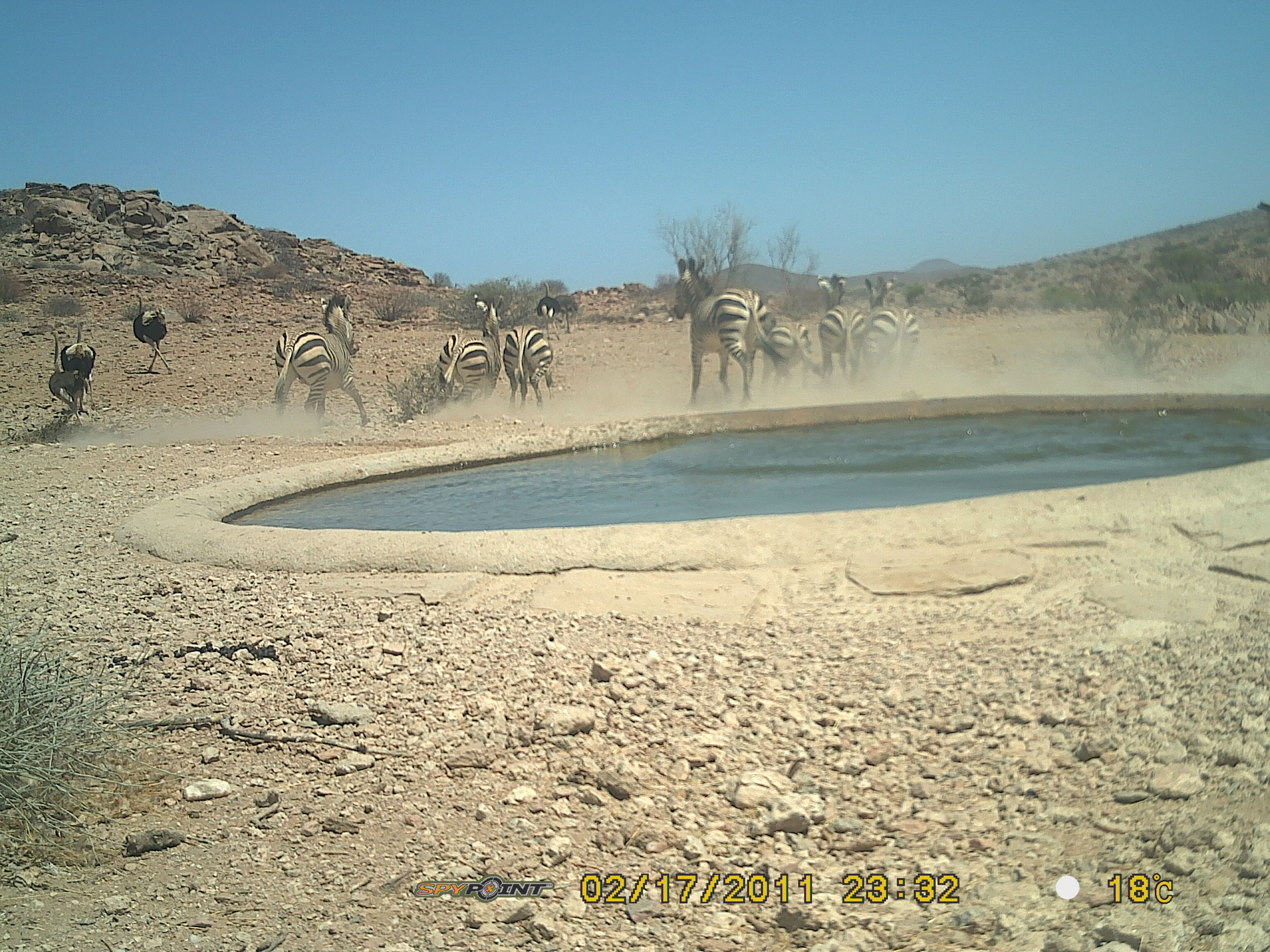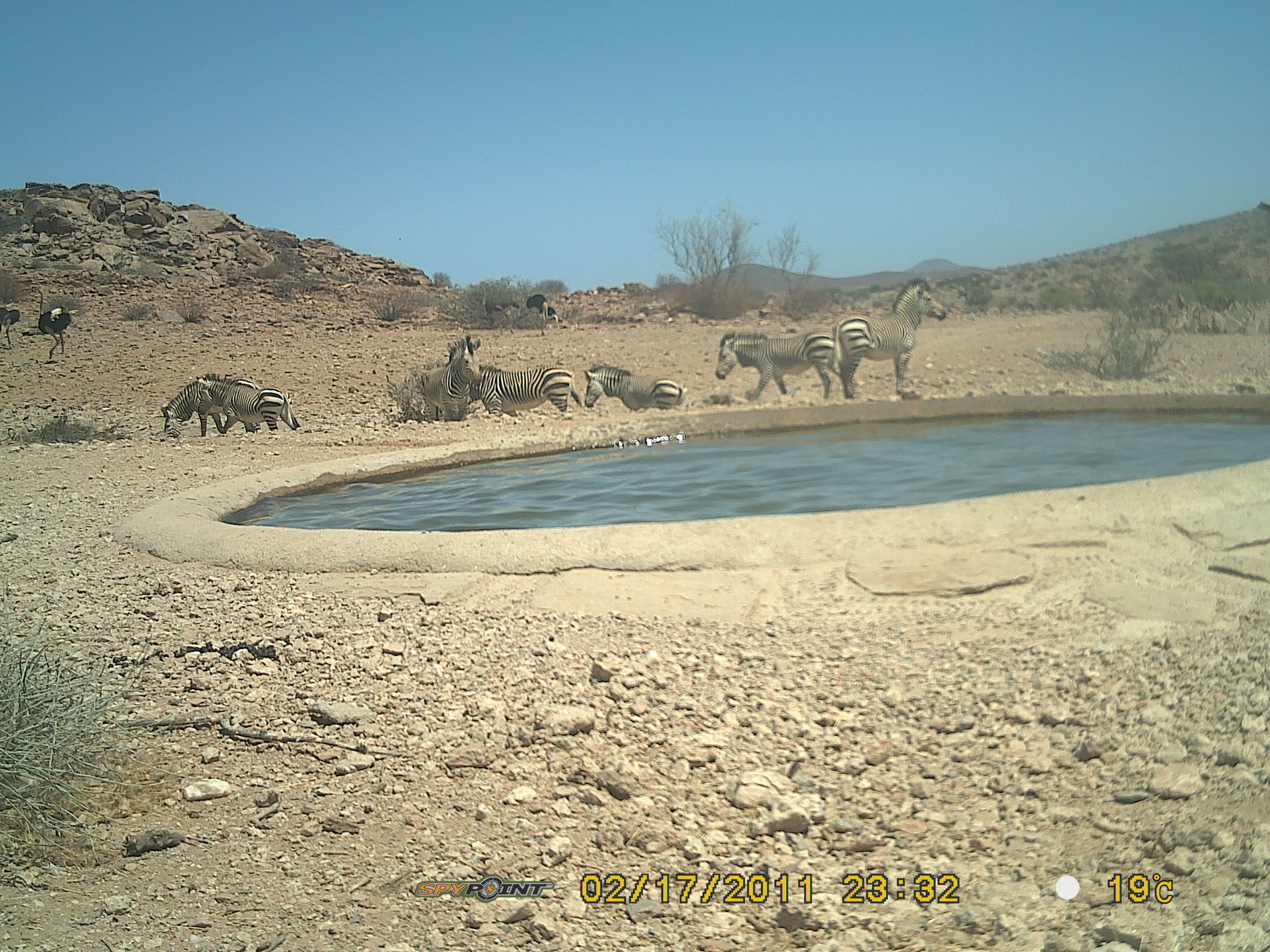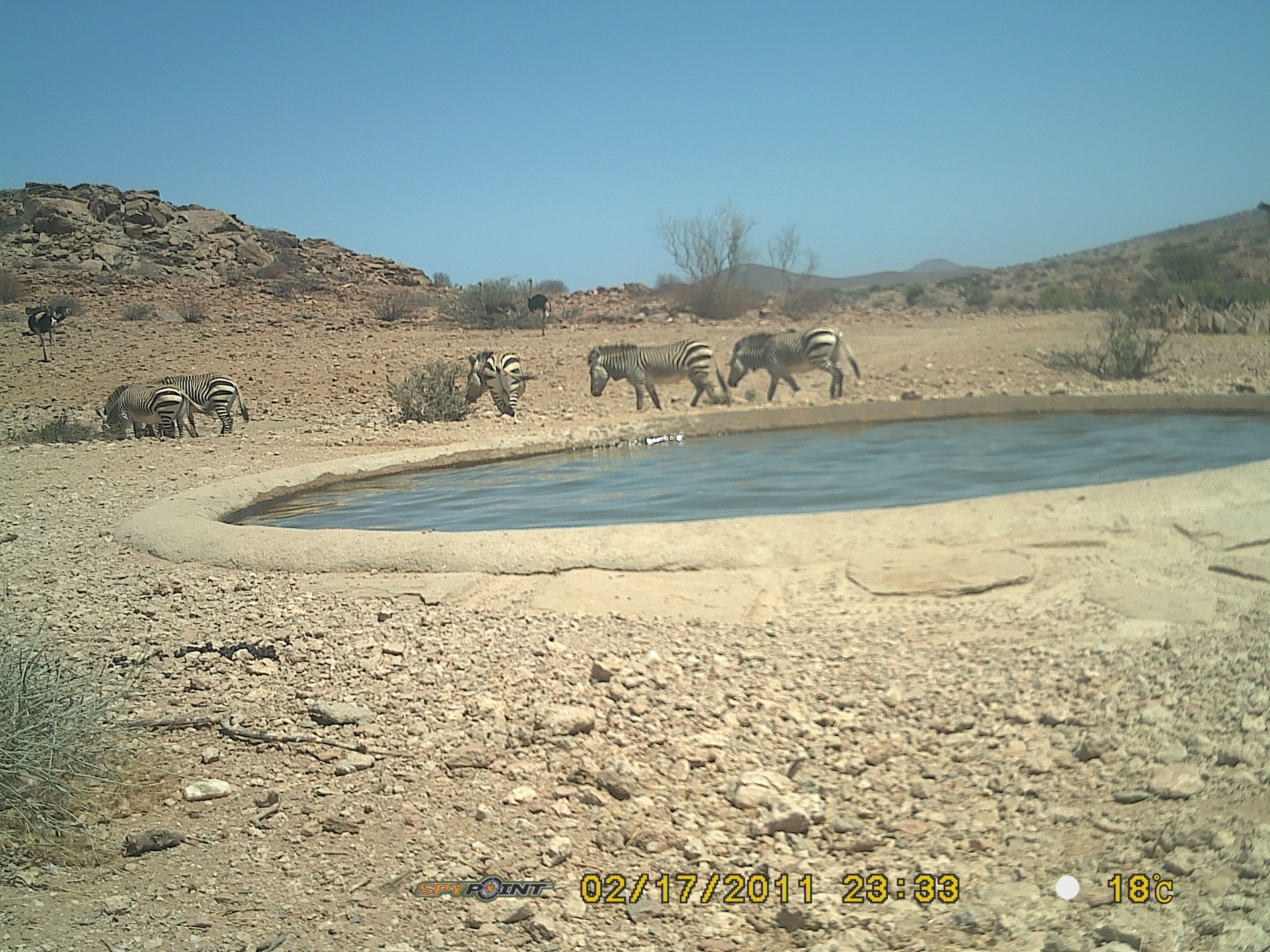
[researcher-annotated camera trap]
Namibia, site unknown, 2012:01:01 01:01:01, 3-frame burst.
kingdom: Animalia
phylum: Chordata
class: Mammalia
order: Perissodactyla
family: Equidae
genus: Equus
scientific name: Equus zebra hartmannae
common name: hartmann's mountain zebra